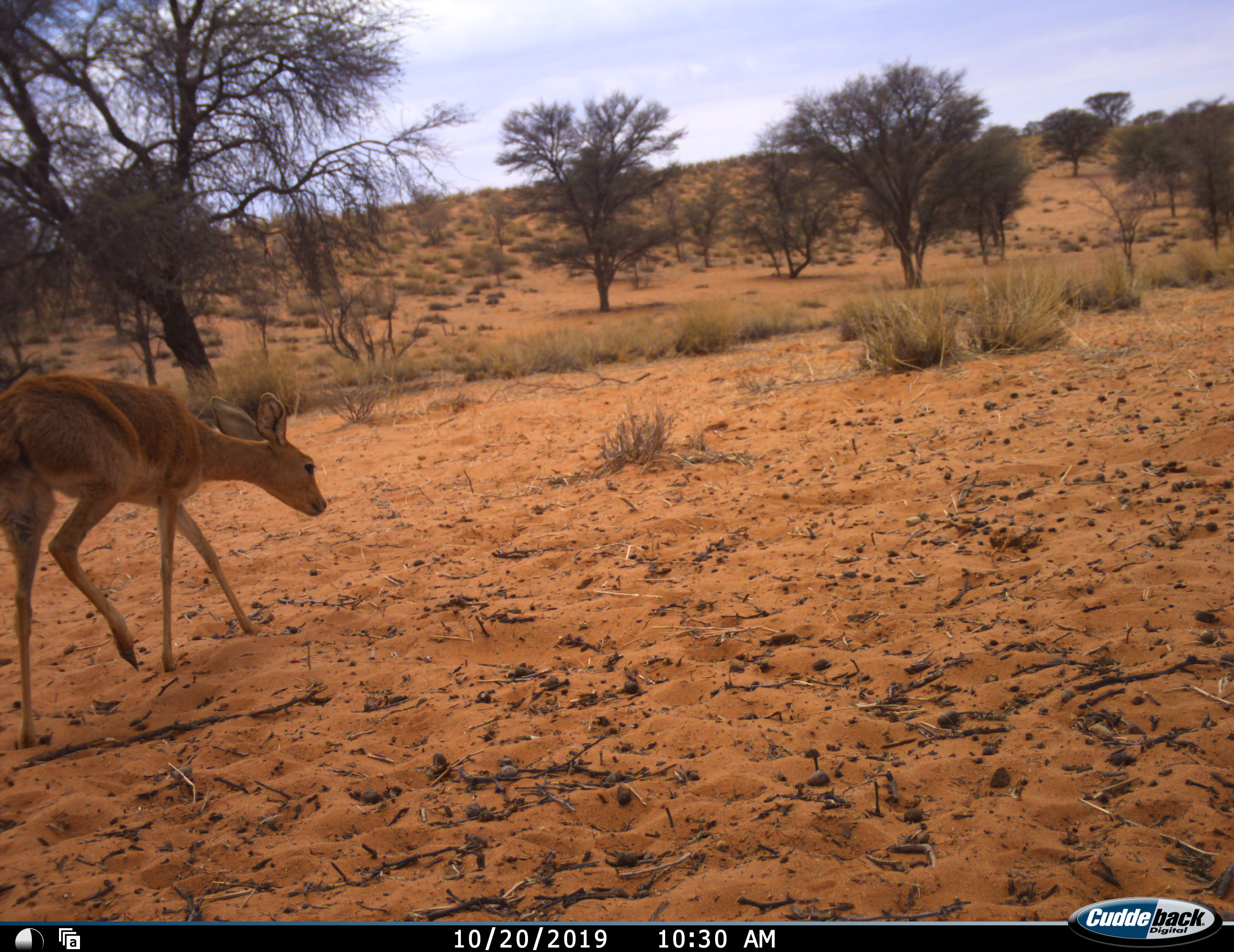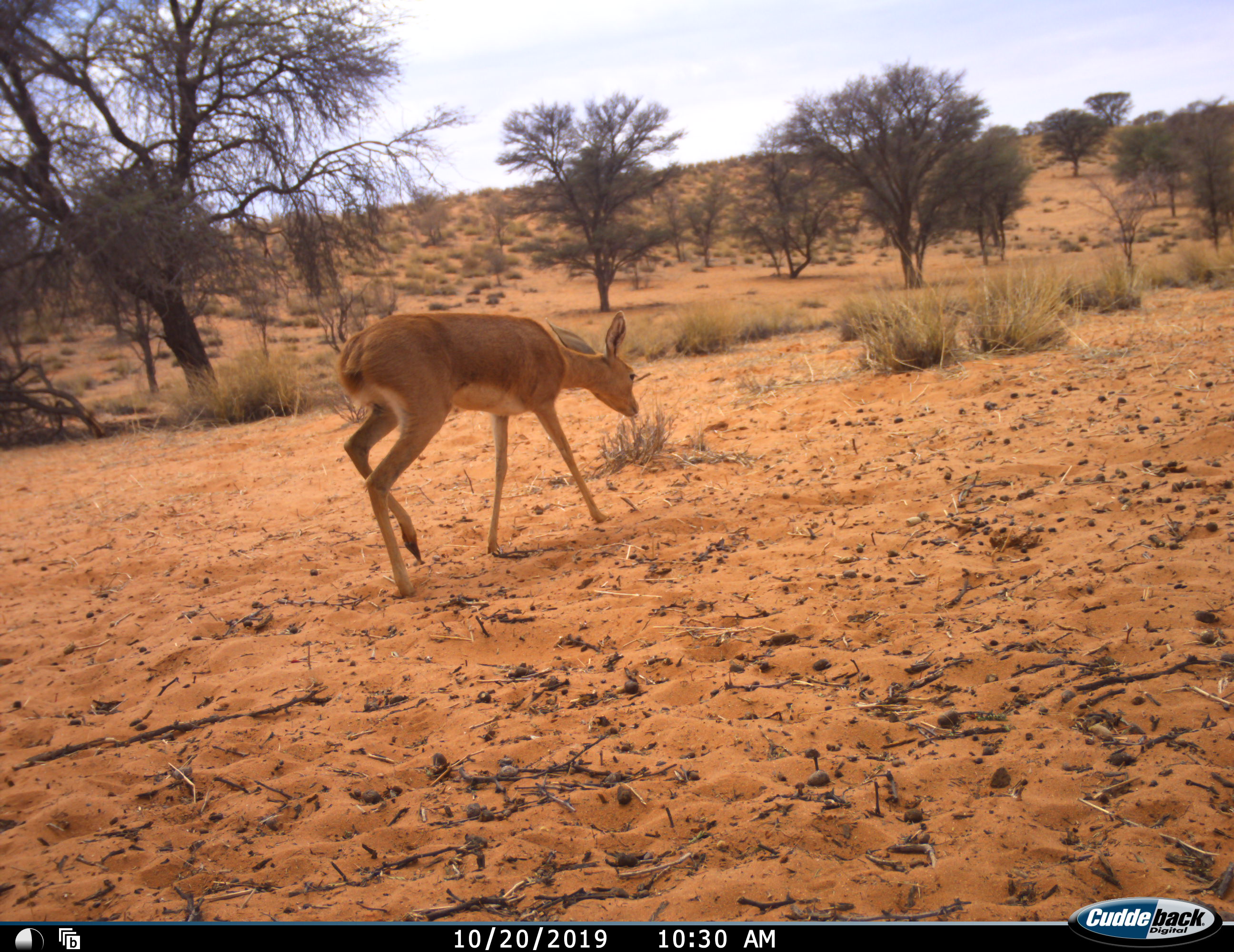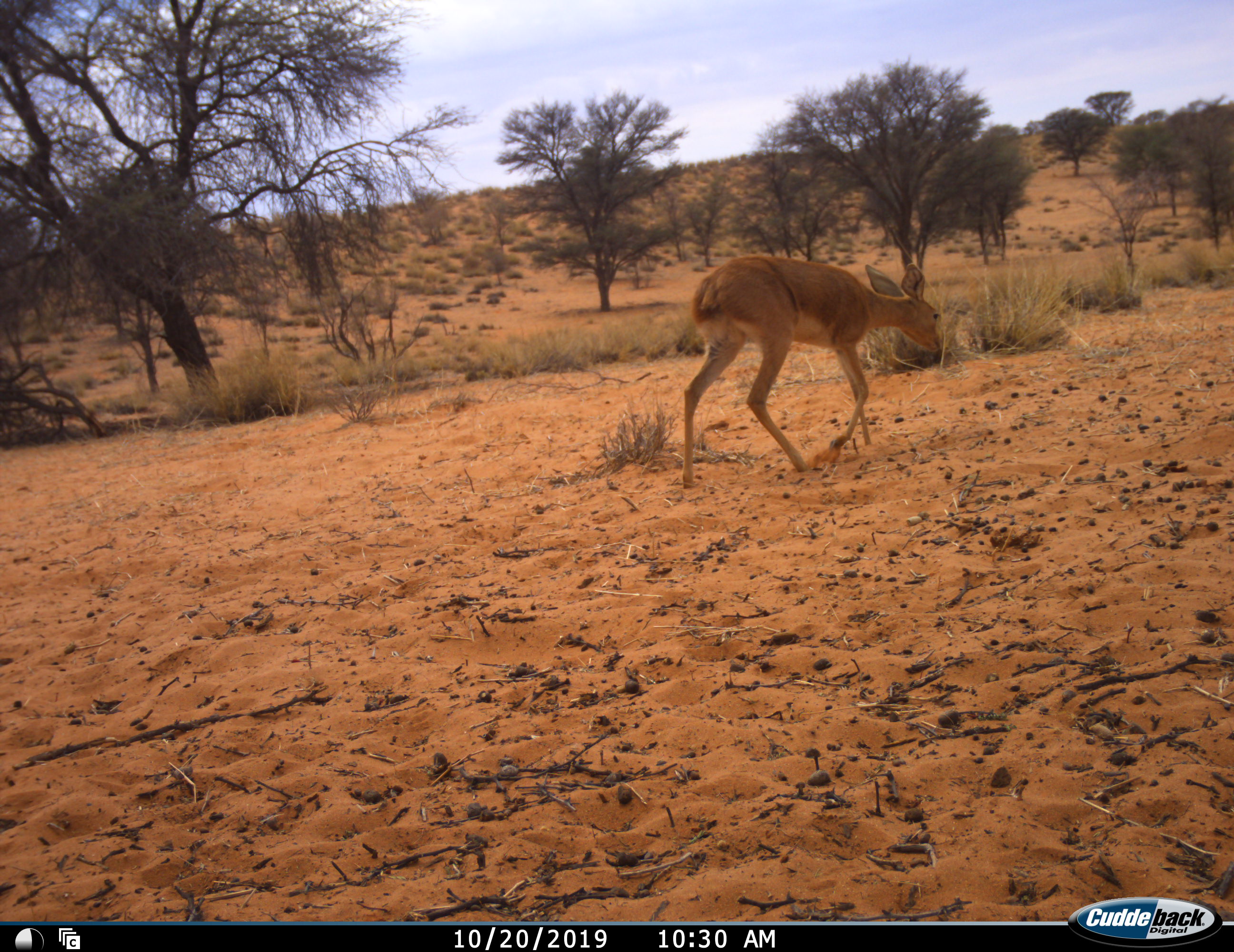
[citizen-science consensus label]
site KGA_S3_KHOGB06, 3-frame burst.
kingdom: Animalia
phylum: Chordata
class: Mammalia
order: Artiodactyla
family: Bovidae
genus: Raphicerus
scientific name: Raphicerus campestris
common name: steenbok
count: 1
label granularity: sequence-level